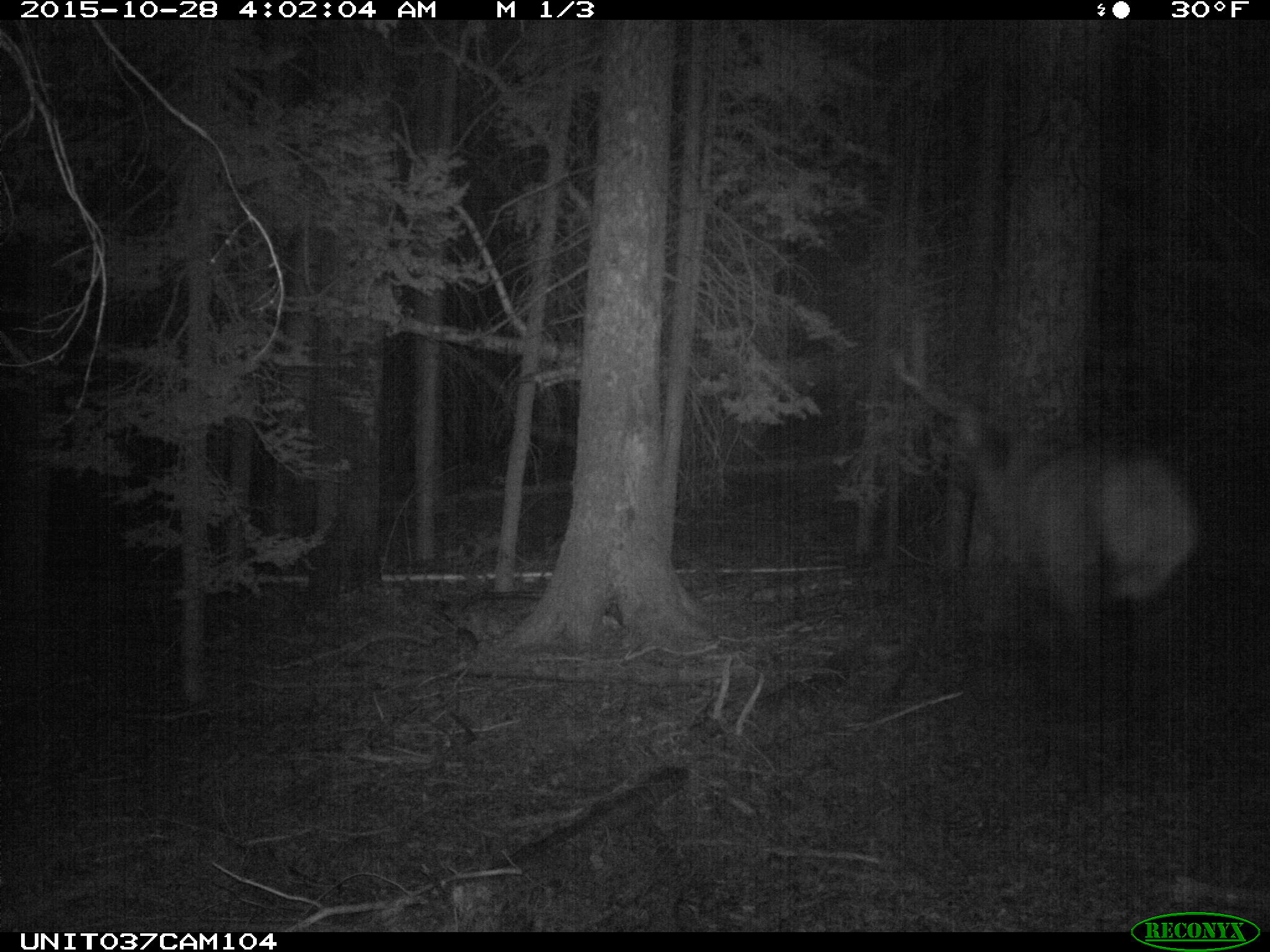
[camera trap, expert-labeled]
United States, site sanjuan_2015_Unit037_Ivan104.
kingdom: Animalia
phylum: Chordata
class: Mammalia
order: Artiodactyla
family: Cervidae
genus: Cervus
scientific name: Cervus elaphus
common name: red deer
Cervus elaphus (red deer).